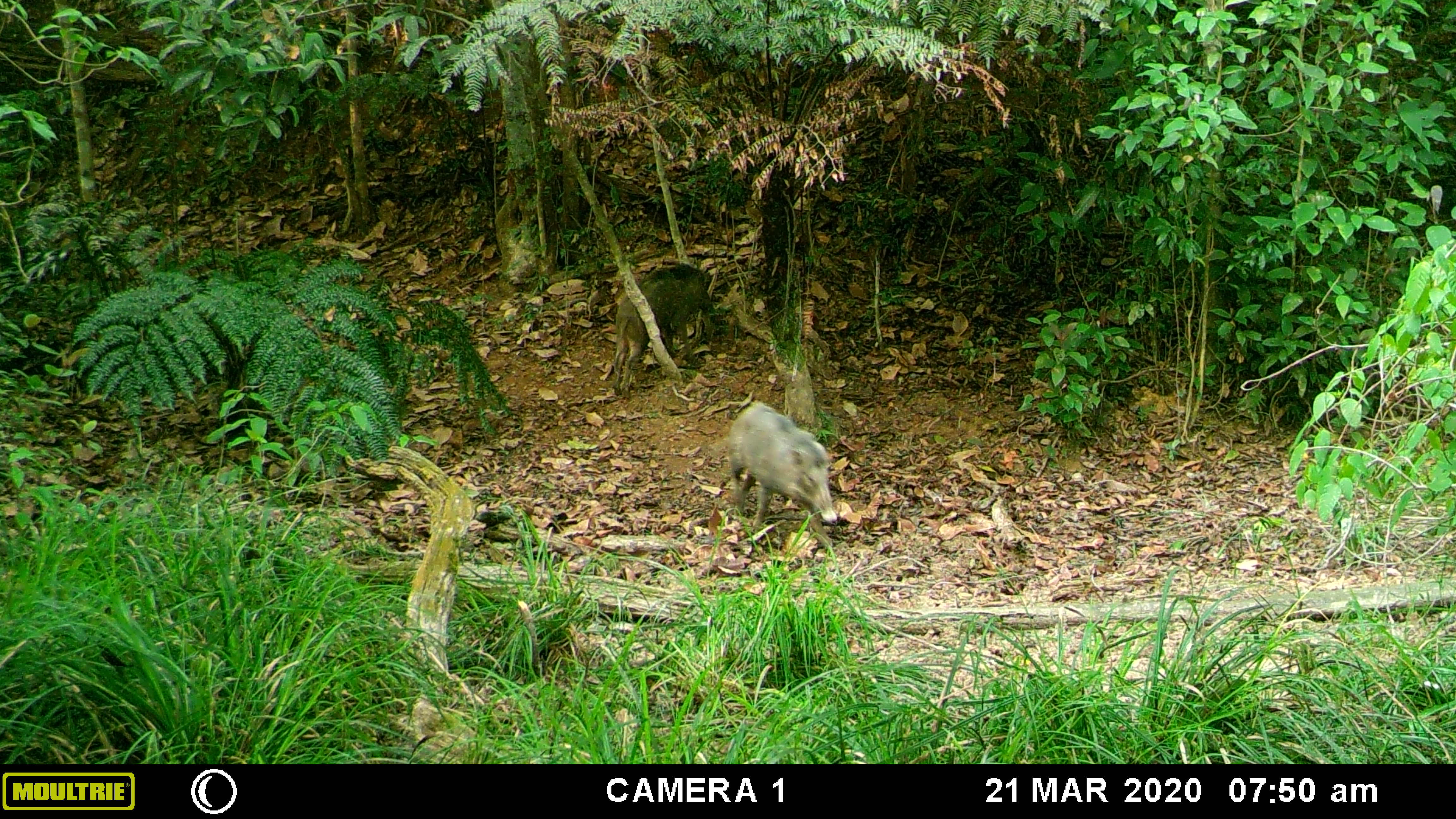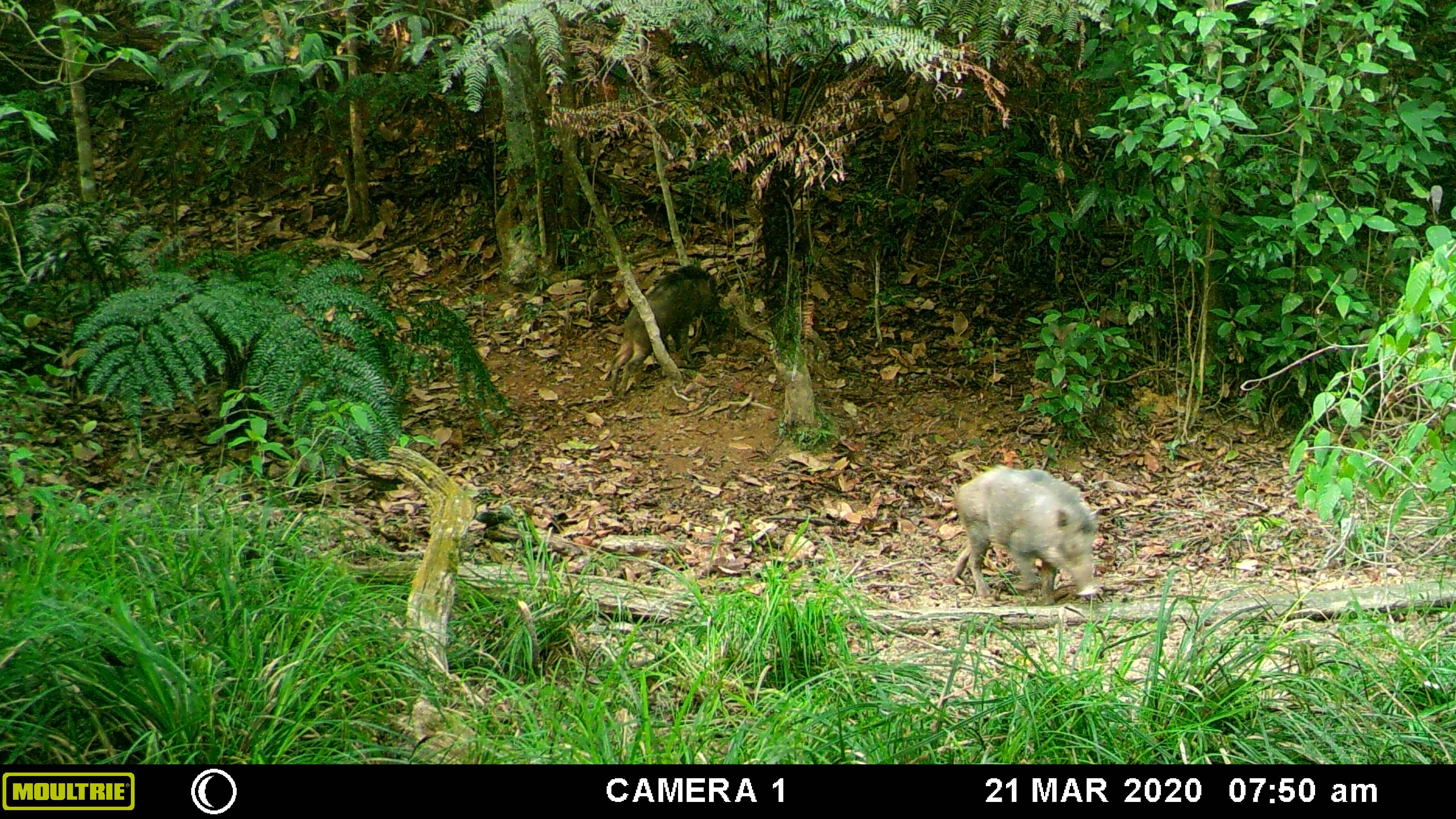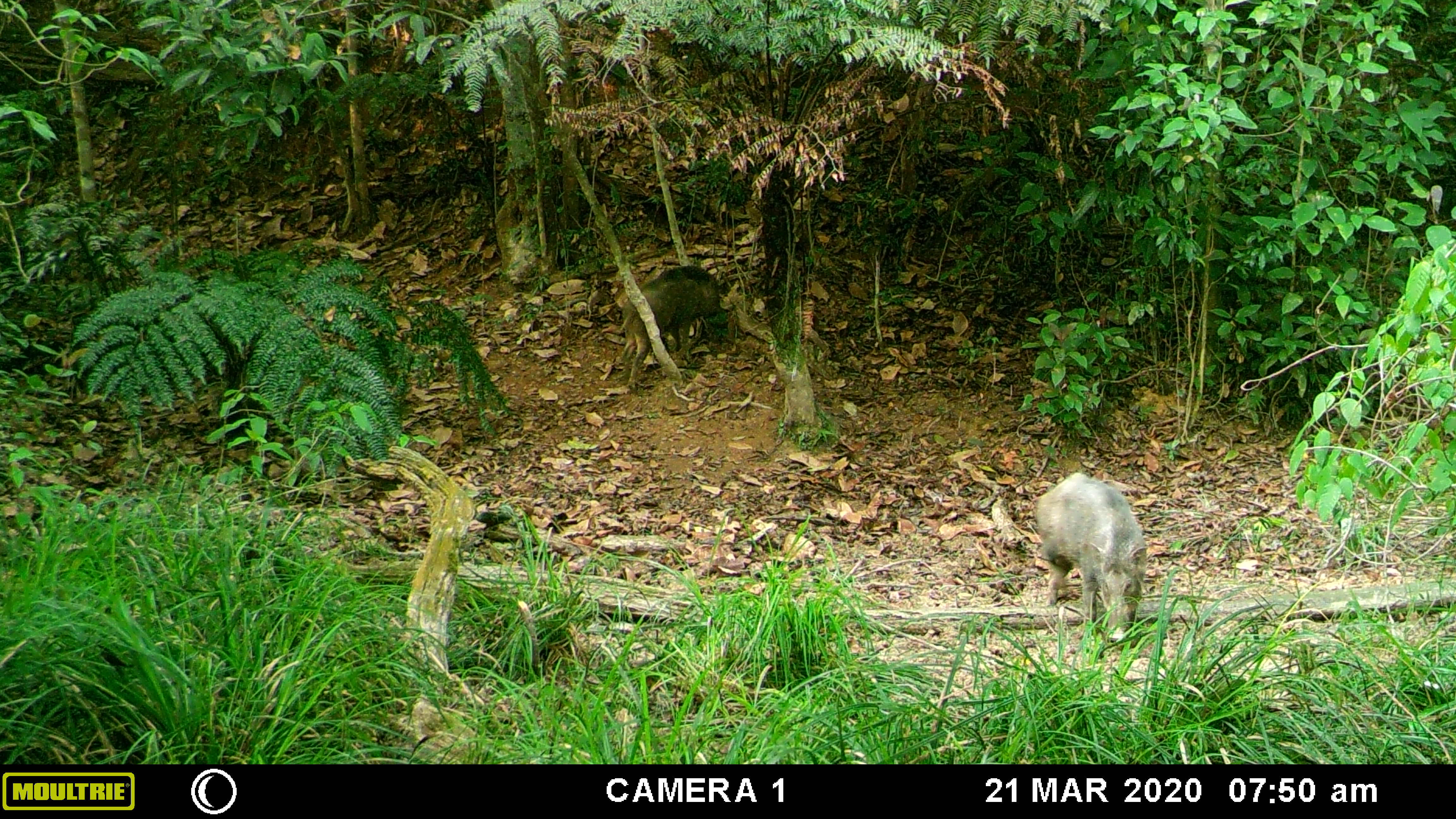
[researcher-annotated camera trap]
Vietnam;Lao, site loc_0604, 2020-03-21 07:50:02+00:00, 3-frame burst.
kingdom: Animalia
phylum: Chordata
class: Mammalia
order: Artiodactyla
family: Suidae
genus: Sus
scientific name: Sus scrofa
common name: eurasian wild pig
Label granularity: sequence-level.